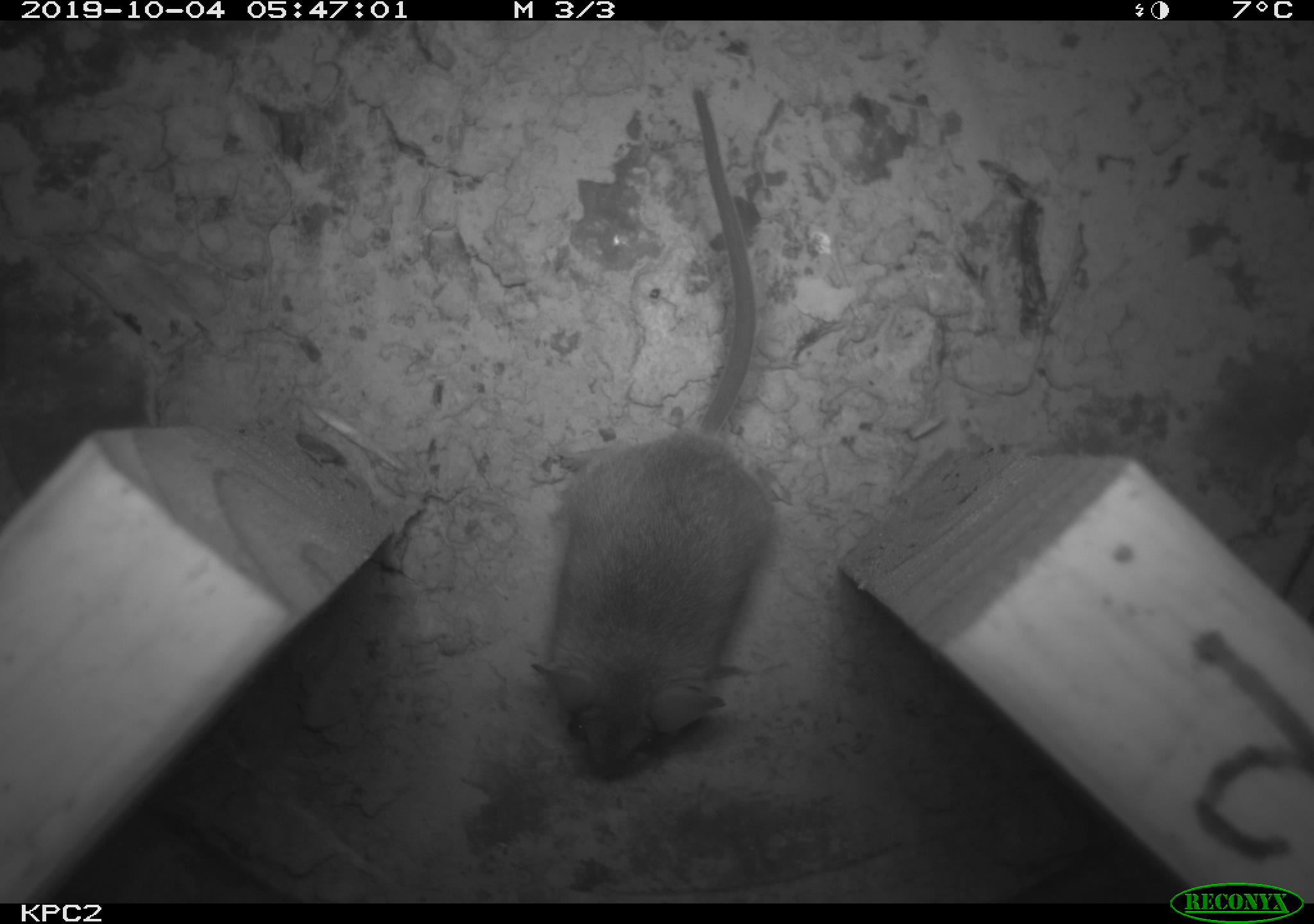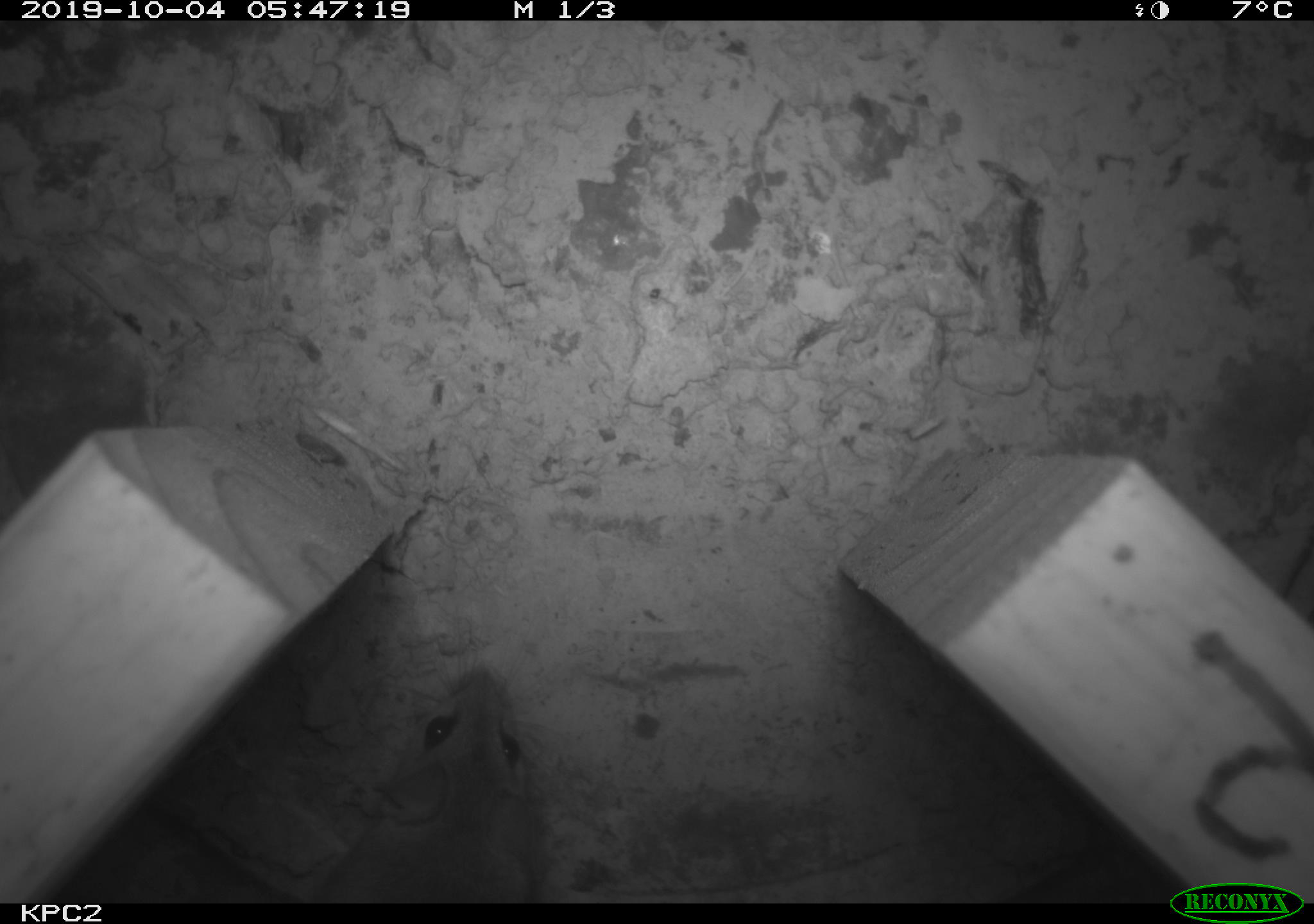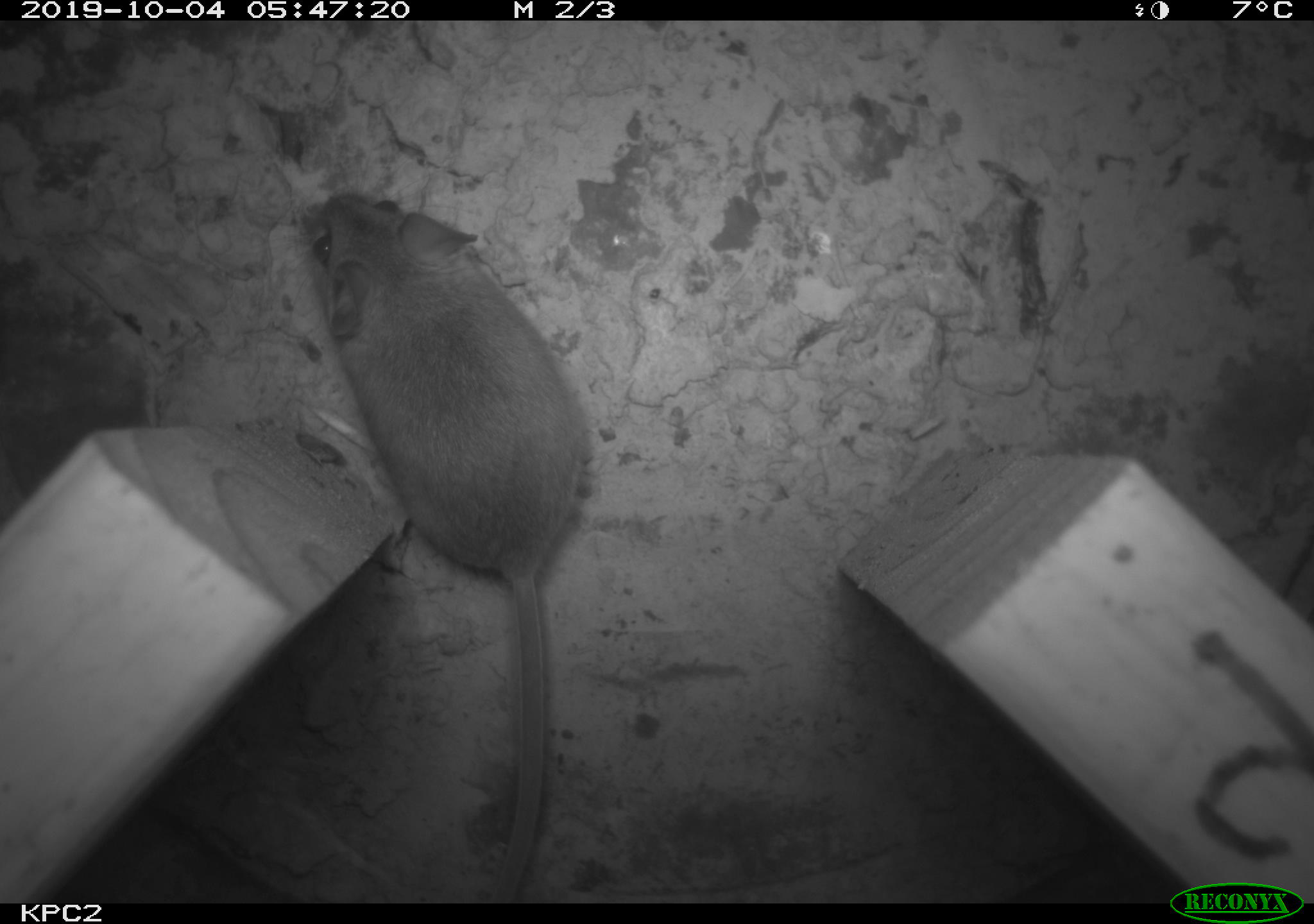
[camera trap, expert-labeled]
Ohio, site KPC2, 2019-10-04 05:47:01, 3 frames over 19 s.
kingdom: Animalia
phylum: Chordata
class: Mammalia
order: Rodentia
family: Cricetidae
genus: Peromyscus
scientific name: Peromyscus leucopus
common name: white-footed mouse